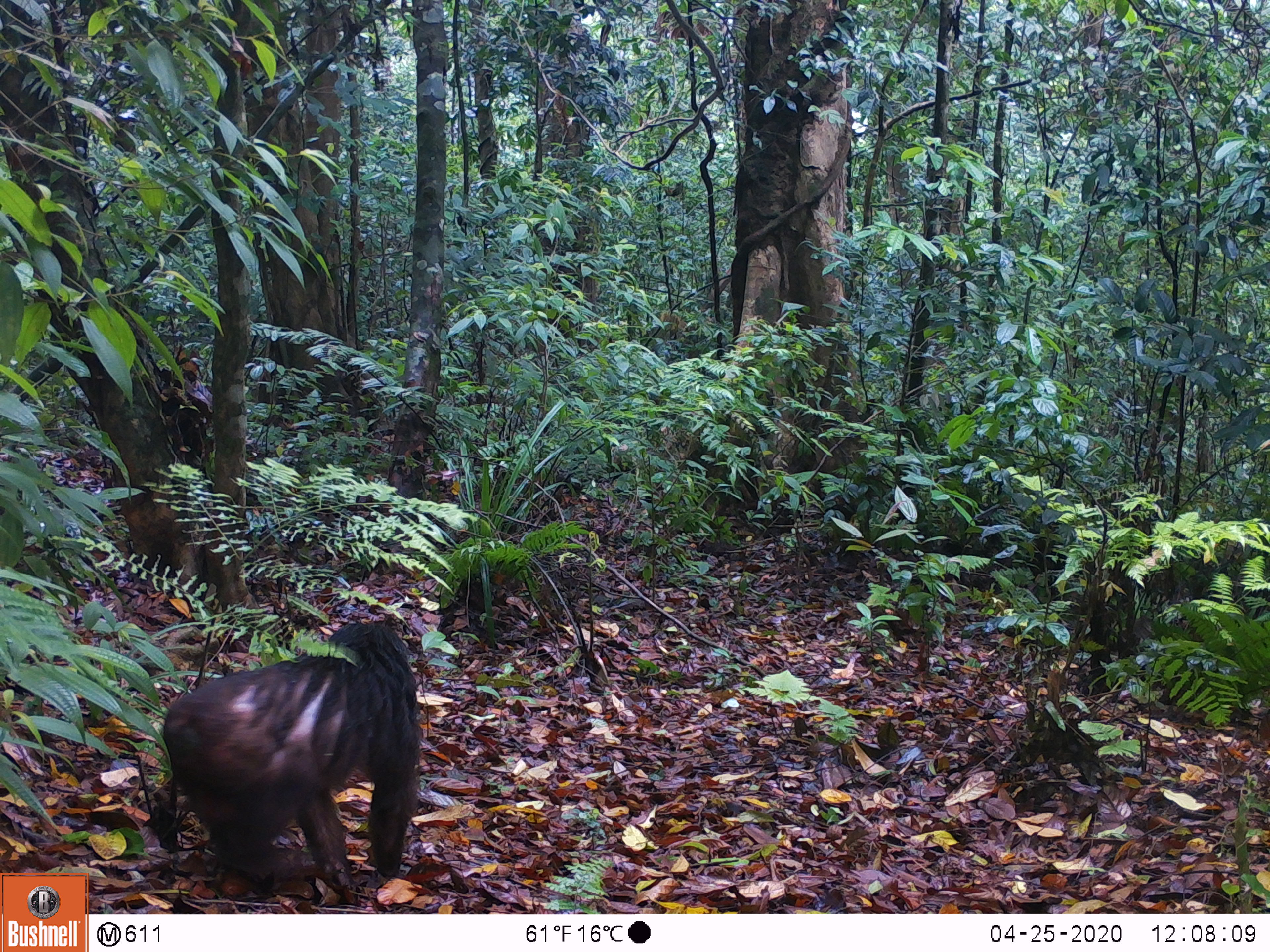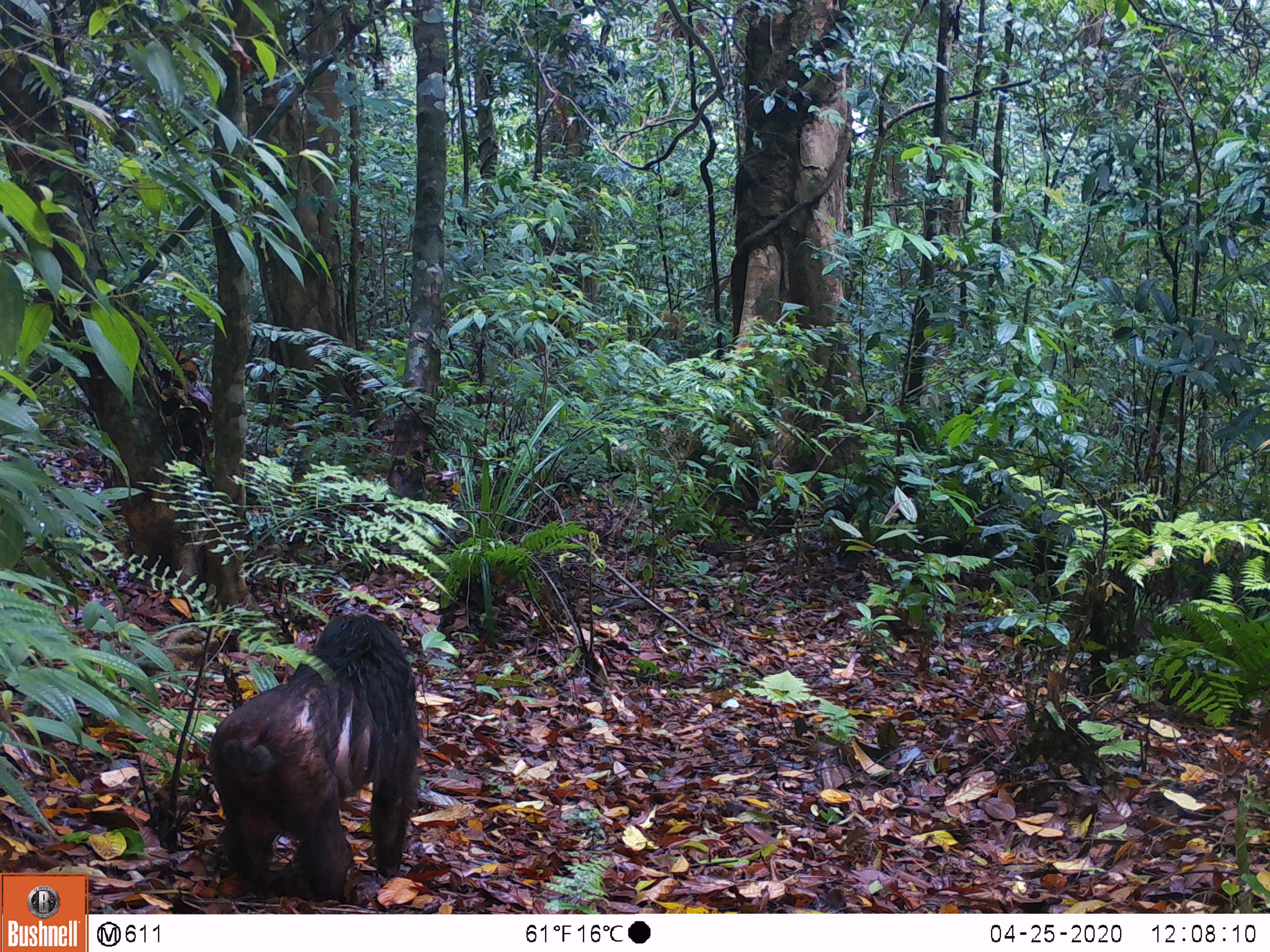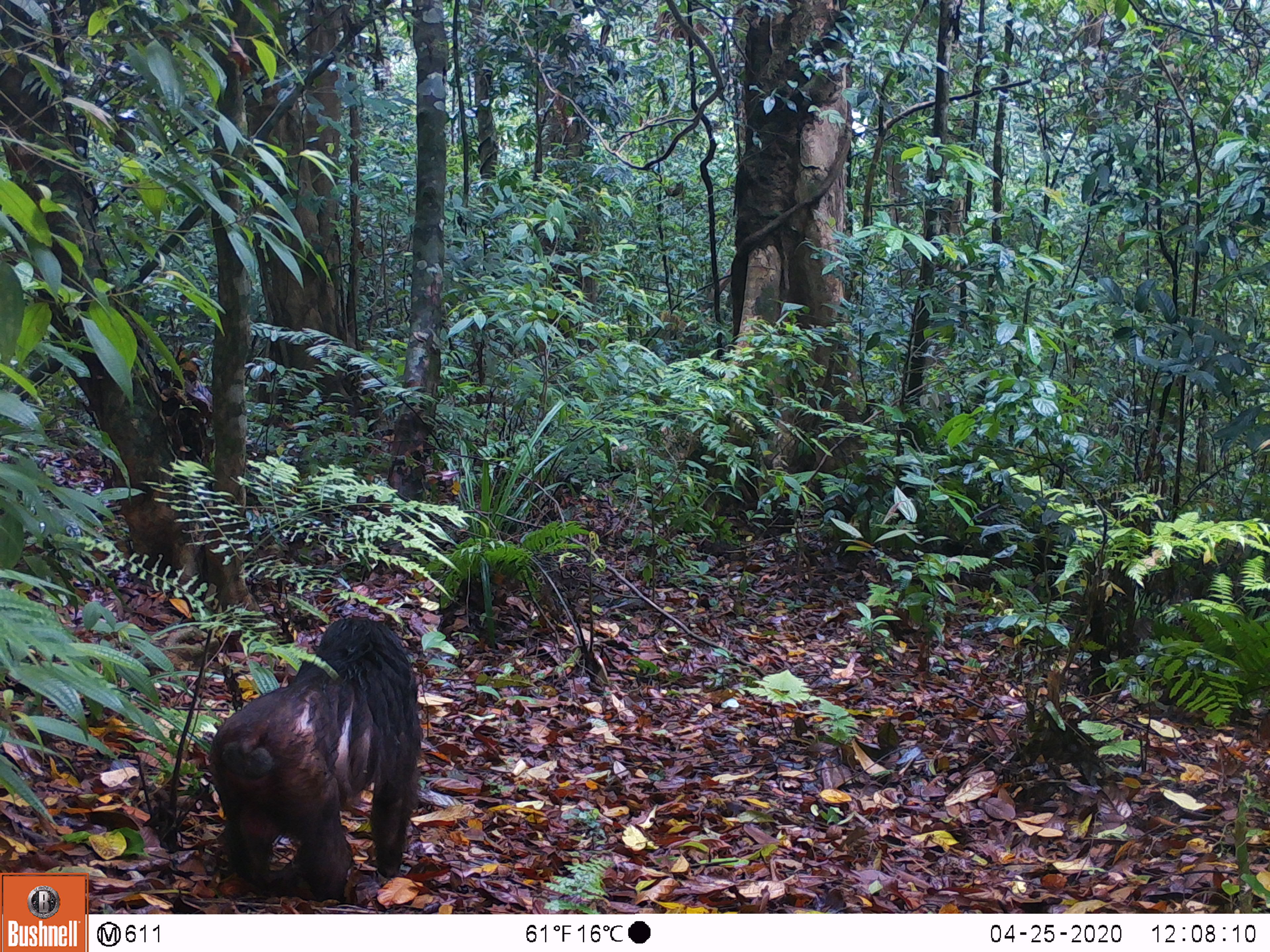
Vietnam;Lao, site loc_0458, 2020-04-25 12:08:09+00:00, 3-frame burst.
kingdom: Animalia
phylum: Chordata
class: Mammalia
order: Primates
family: Cercopithecidae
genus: Macaca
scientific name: Macaca arctoides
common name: stump-tailed macaque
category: stump tailed macaque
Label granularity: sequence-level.